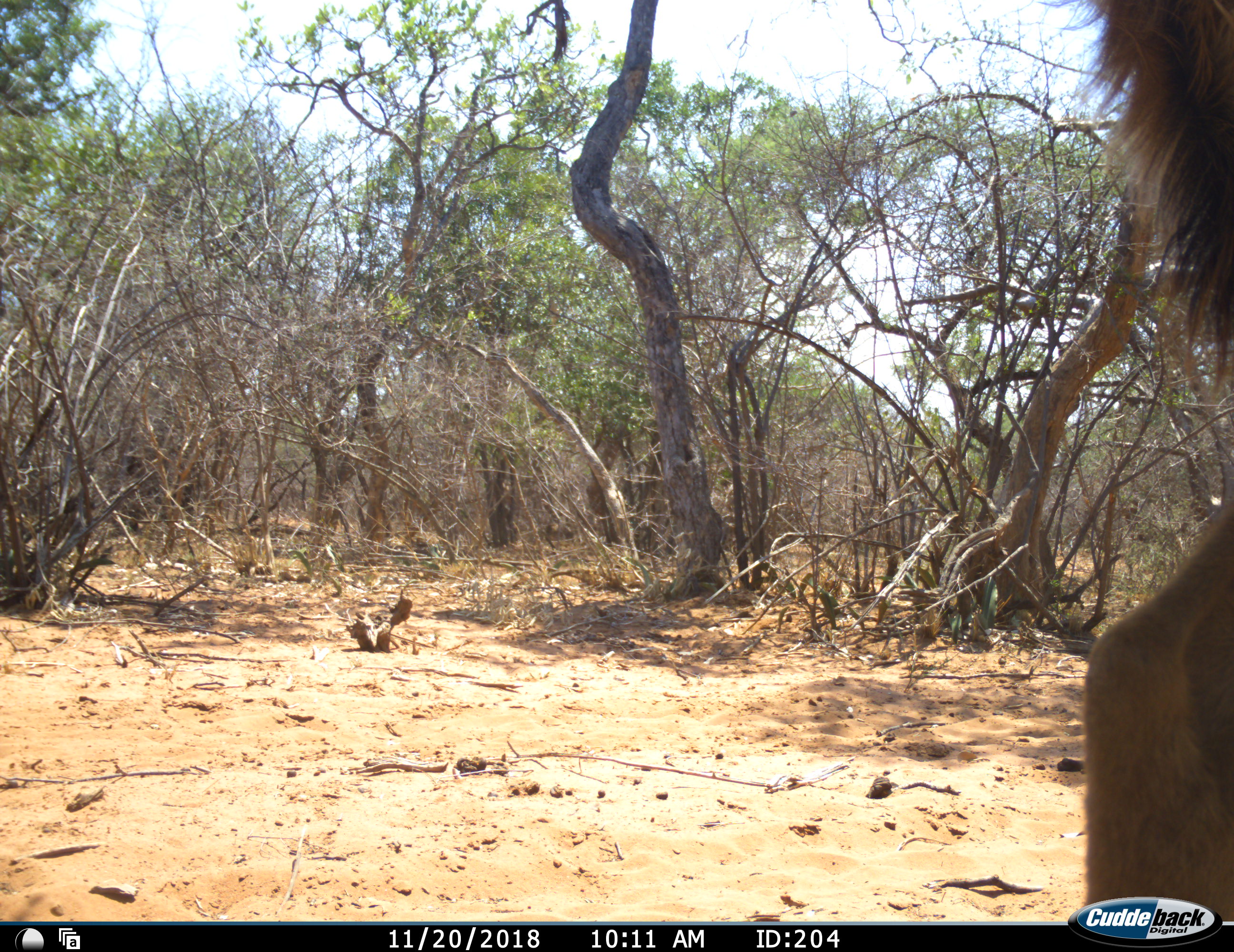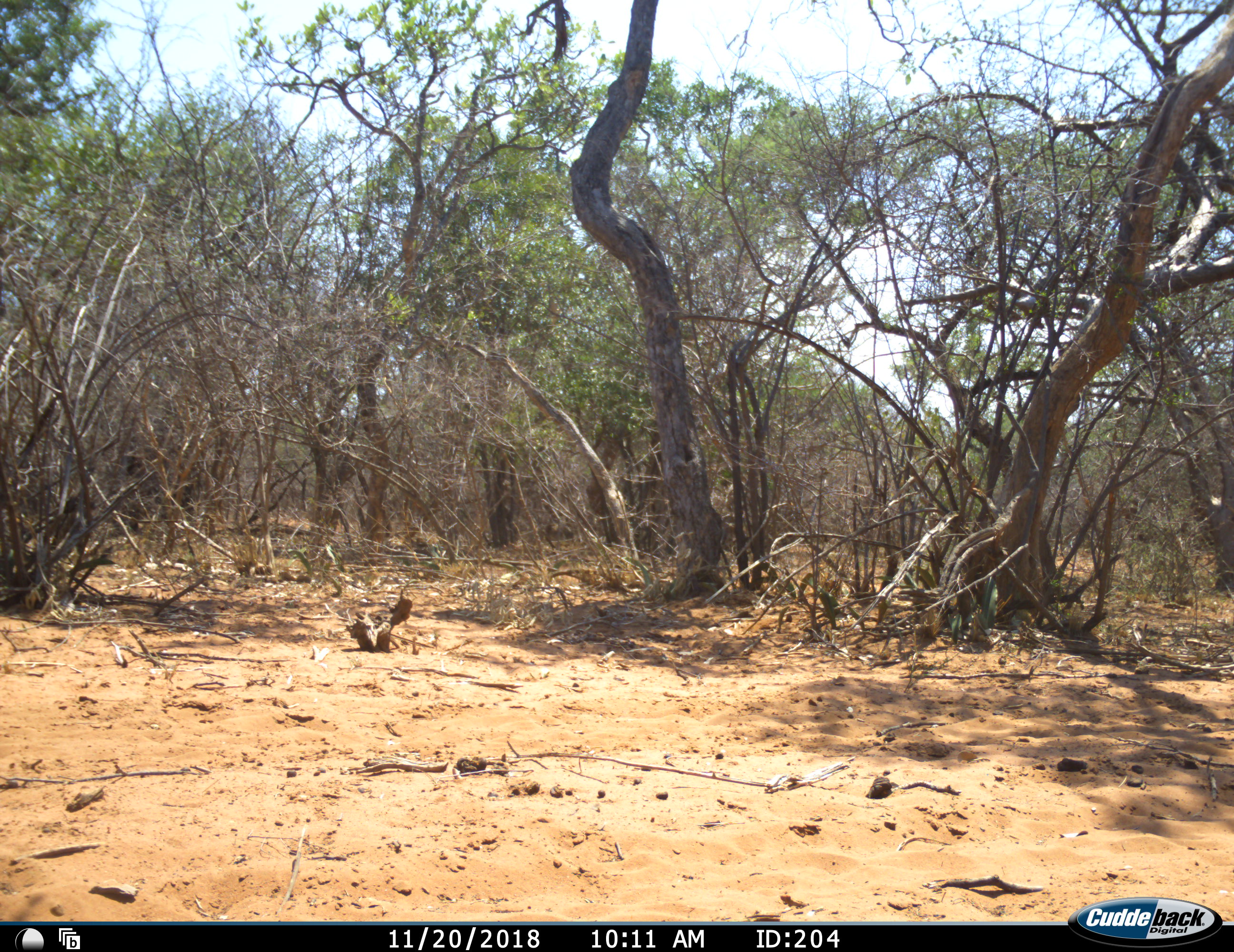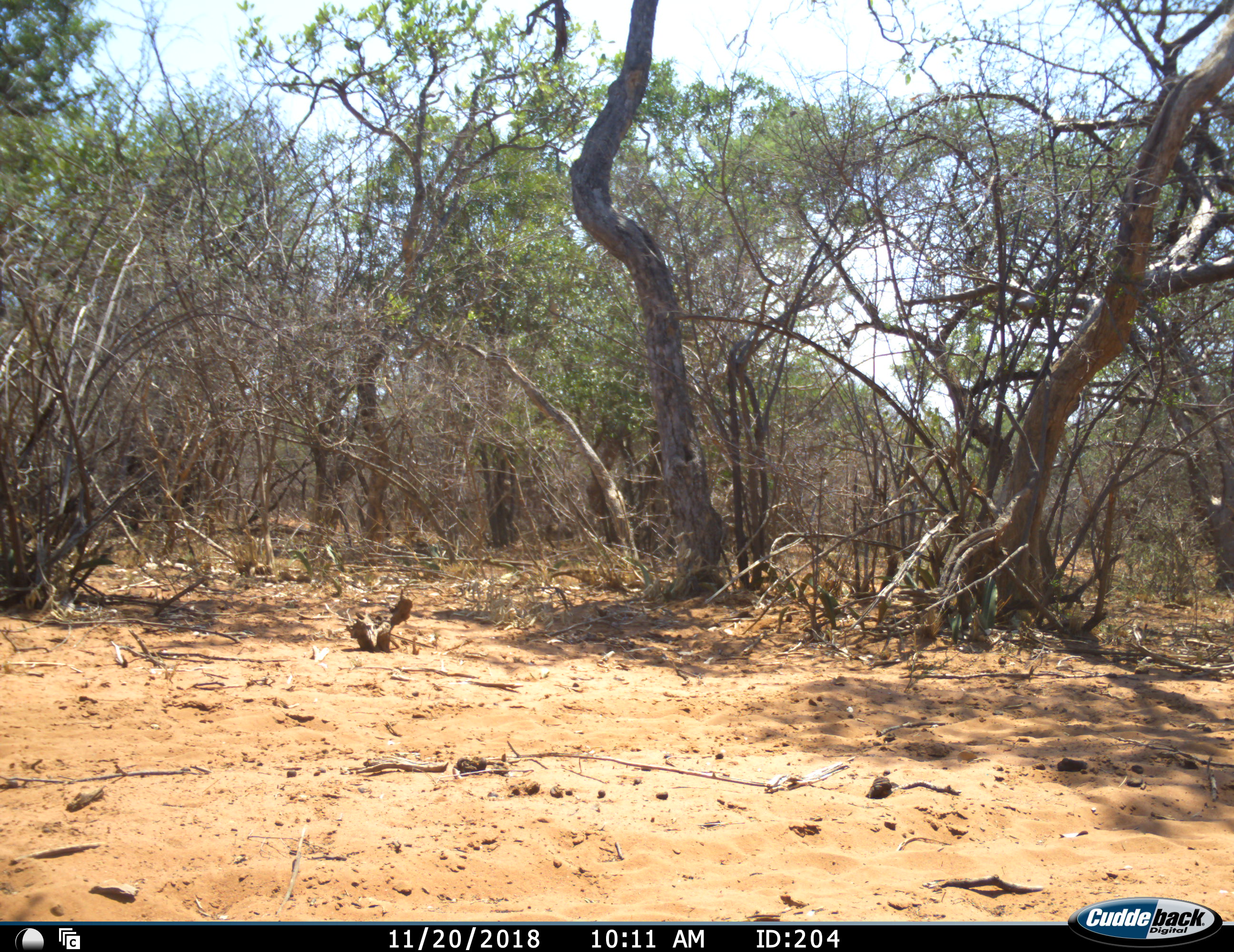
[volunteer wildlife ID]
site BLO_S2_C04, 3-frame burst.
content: unidentified animal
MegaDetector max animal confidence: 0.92